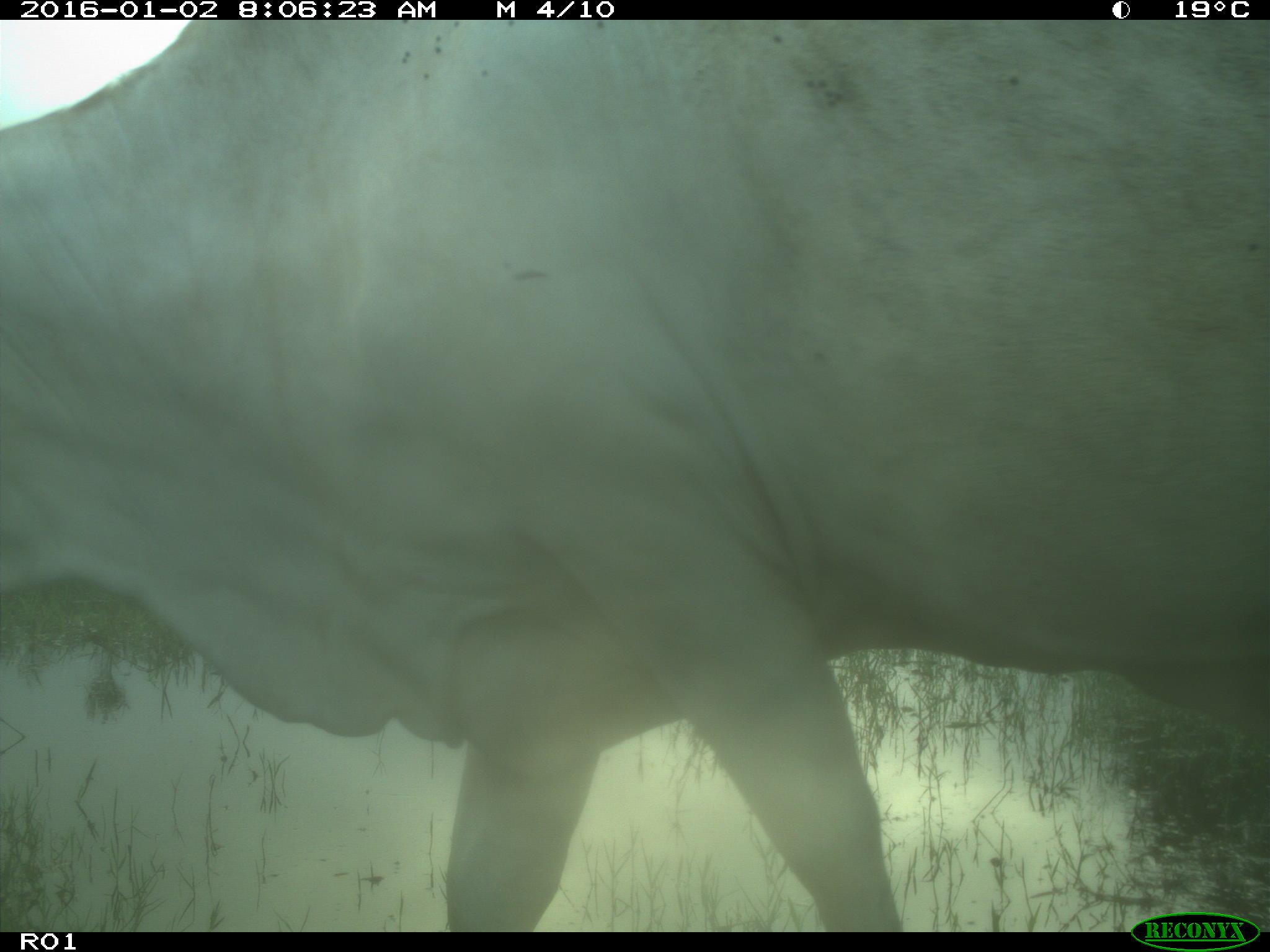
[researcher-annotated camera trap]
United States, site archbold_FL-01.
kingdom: Animalia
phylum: Chordata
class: Mammalia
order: Artiodactyla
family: Bovidae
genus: Bos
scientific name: Bos taurus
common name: domestic cow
Bos taurus (domestic cow).